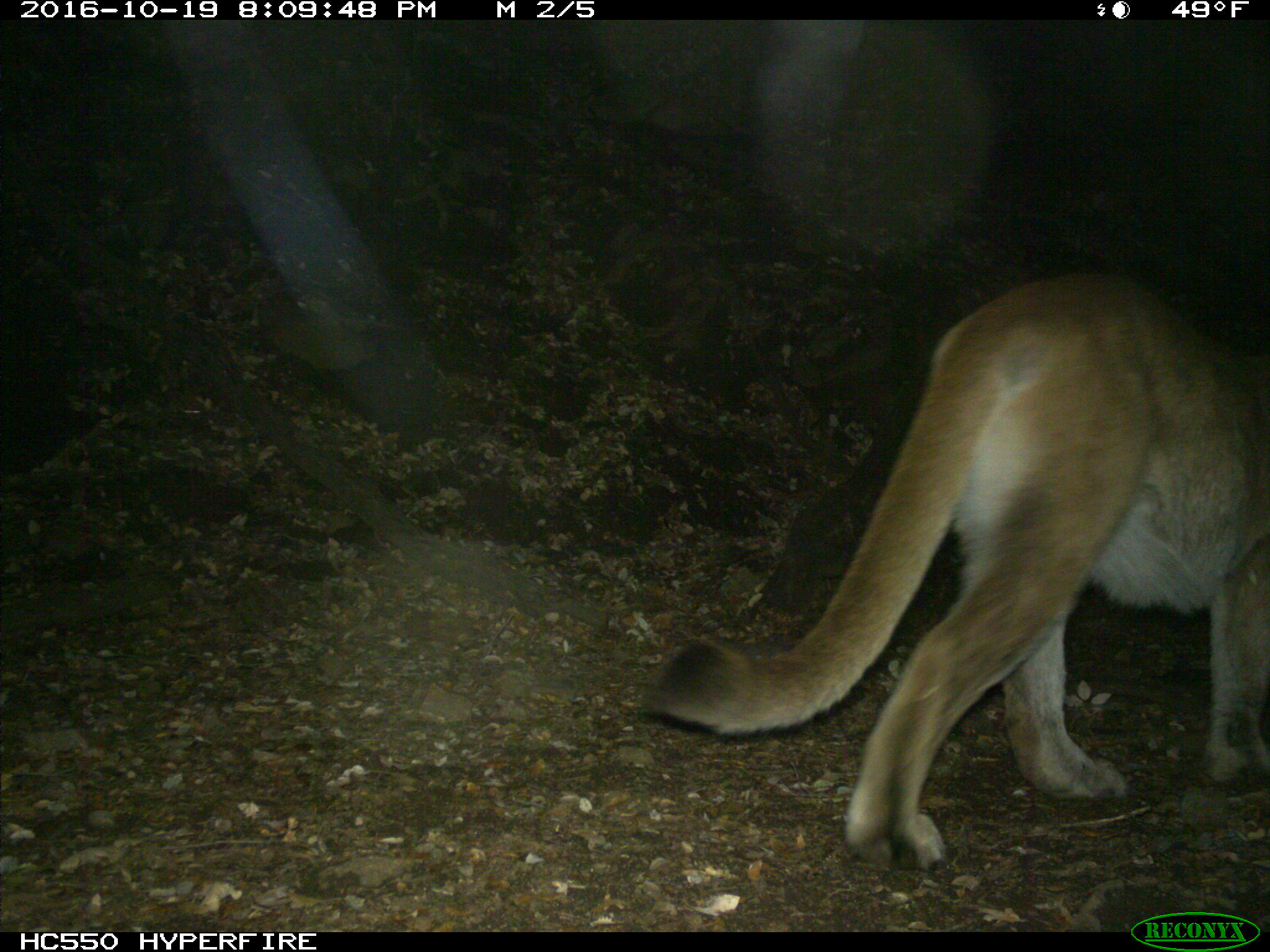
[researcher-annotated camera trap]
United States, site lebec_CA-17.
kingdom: Animalia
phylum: Chordata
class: Mammalia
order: Carnivora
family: Felidae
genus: Puma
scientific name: Puma concolor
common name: mountain lion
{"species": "Puma concolor (mountain lion)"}